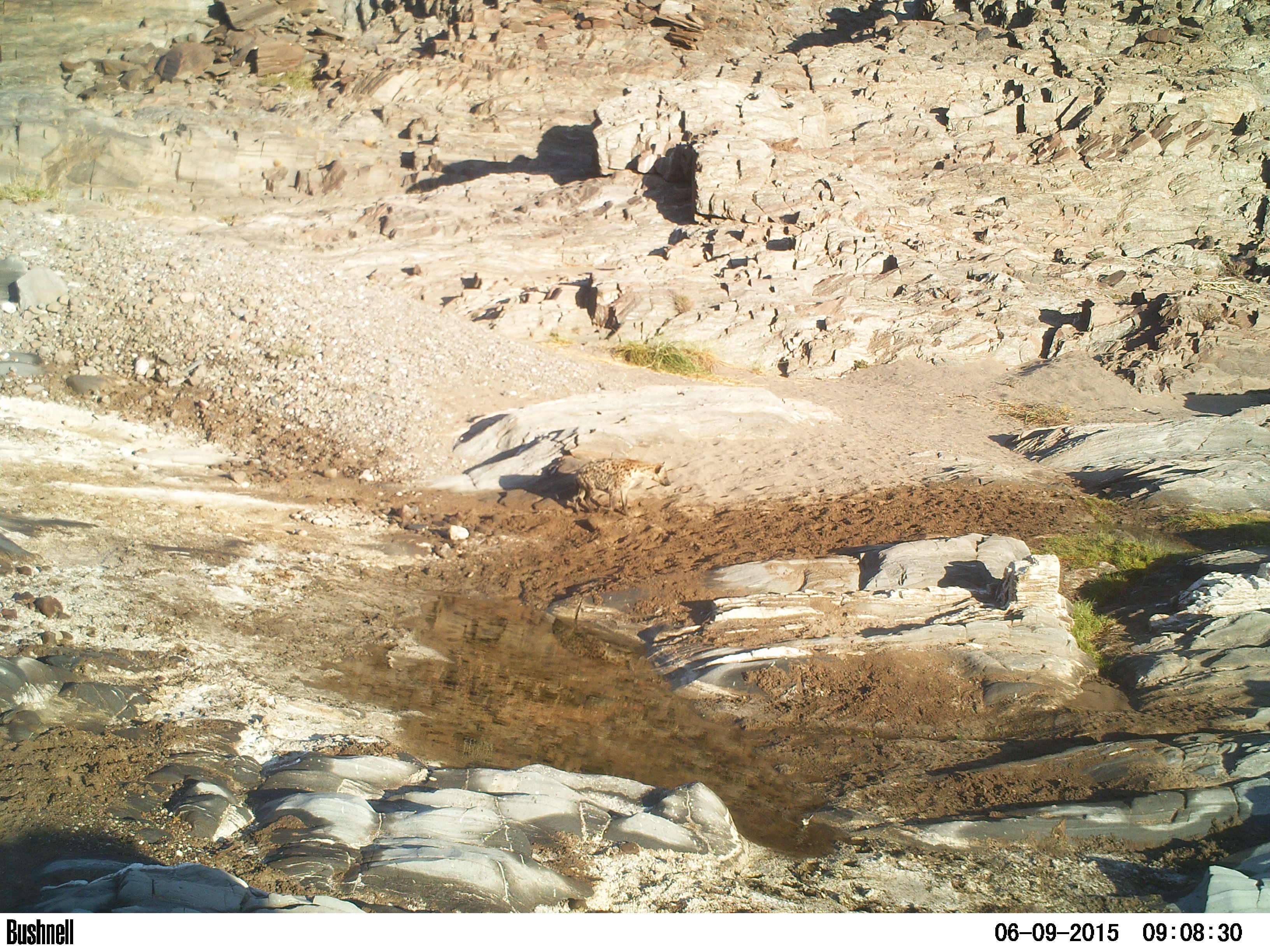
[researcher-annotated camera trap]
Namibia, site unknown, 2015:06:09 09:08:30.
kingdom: Animalia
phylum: Chordata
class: Mammalia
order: Carnivora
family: Hyaenidae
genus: Crocuta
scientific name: Crocuta crocuta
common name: spotted hyena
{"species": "Crocuta crocuta (spotted hyena)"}